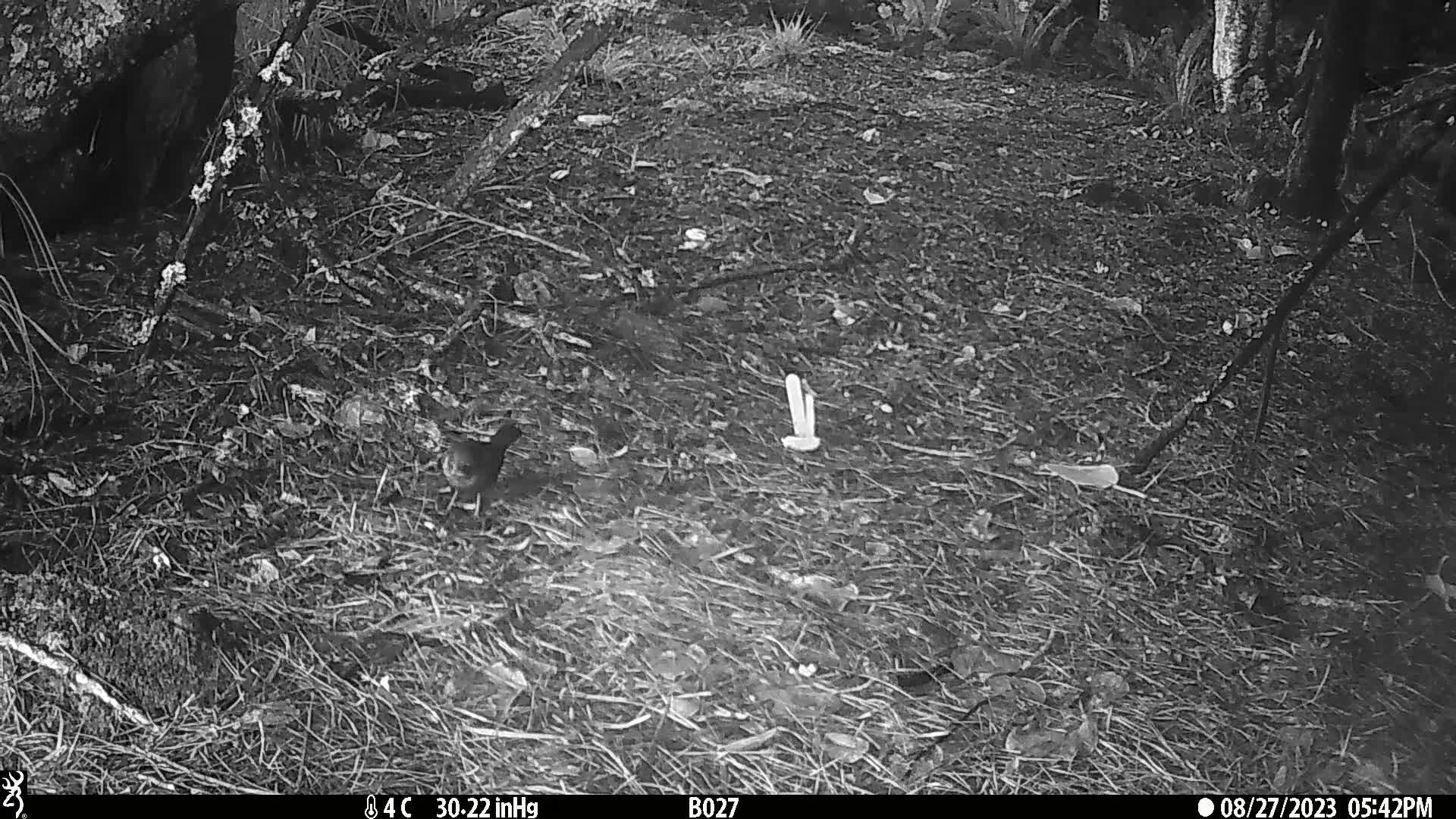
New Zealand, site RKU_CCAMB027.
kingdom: Animalia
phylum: Chordata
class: Aves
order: Passeriformes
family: Turdidae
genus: Turdus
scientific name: Turdus merula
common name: eurasian blackbird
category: blackbird